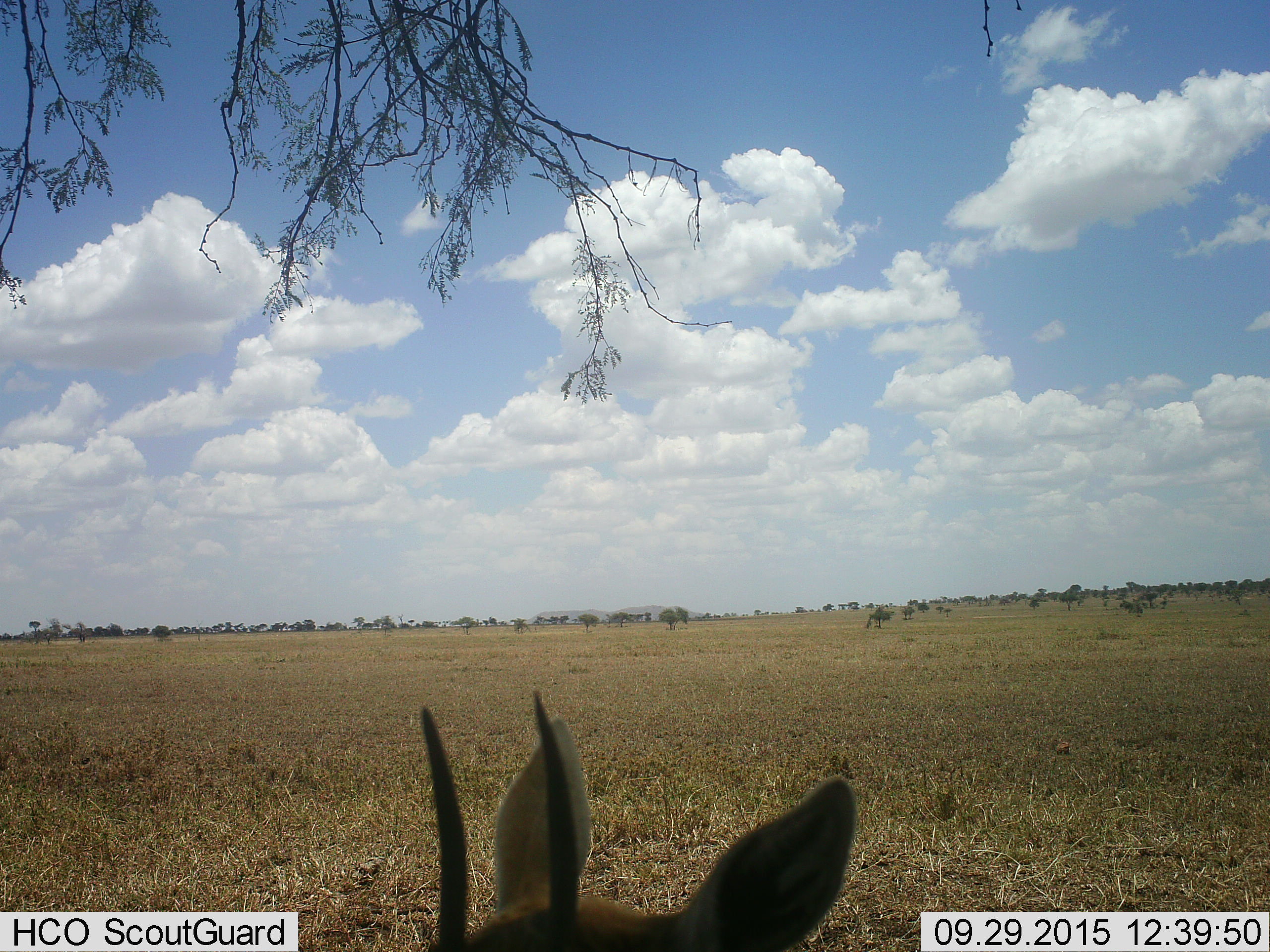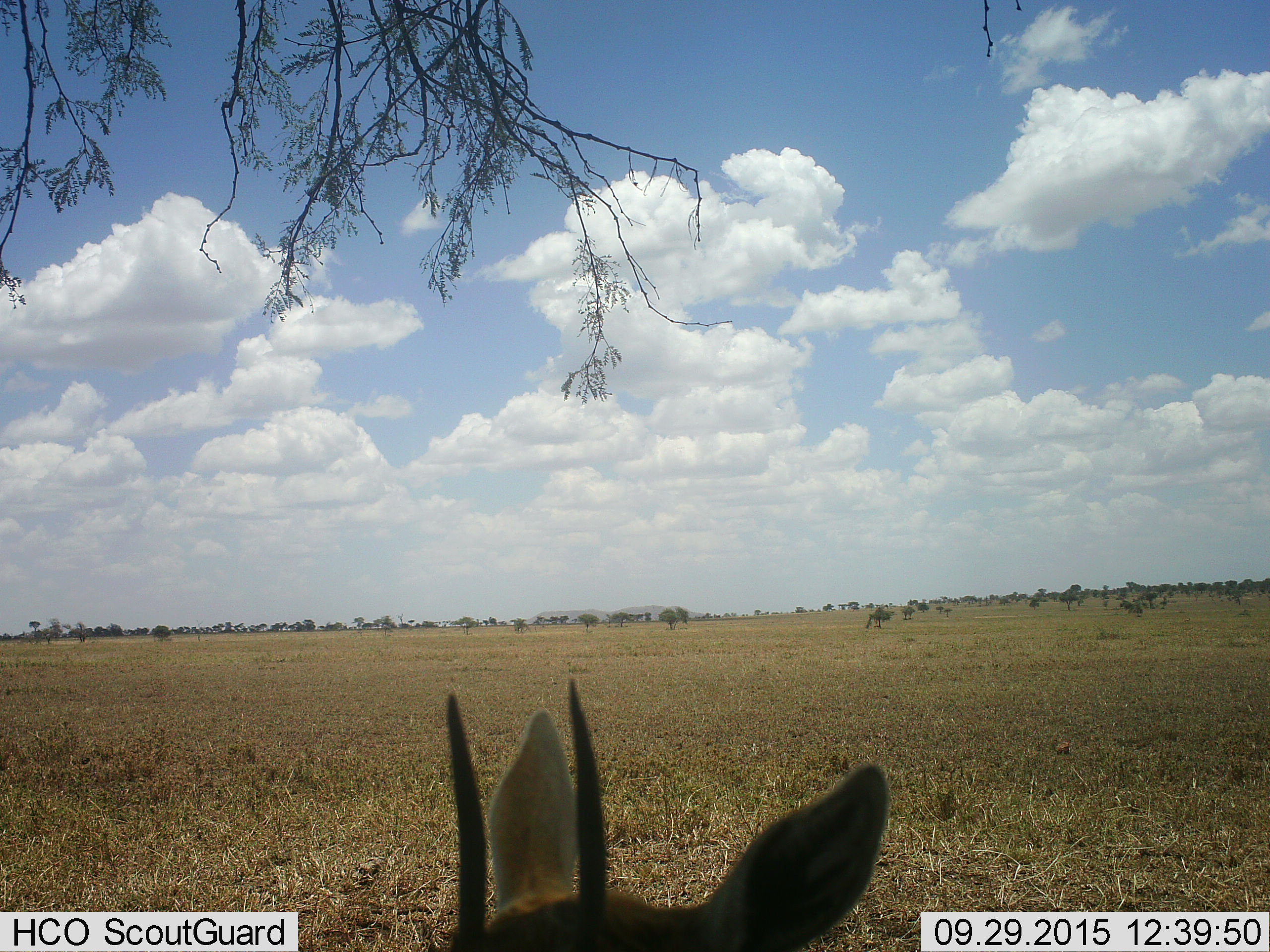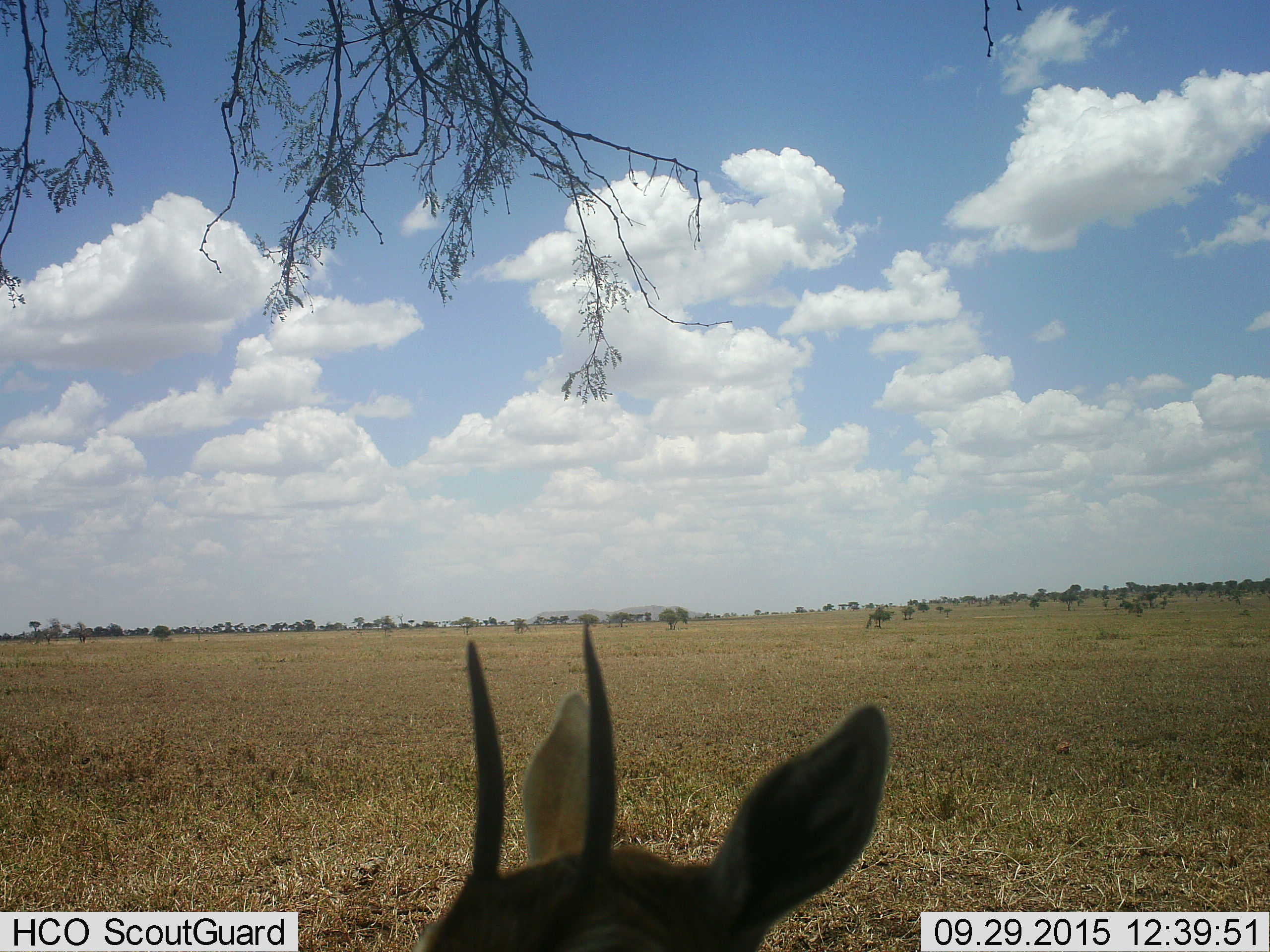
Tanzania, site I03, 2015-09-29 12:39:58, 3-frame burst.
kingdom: Animalia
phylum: Chordata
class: Mammalia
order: Artiodactyla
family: Bovidae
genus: Eudorcas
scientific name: Eudorcas thomsonii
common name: thomson's gazelle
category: gazellethomsons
Gazellethomsons (thomson's gazelle) (Eudorcas thomsonii), count 1. Behavior (volunteer vote fractions): standing 75%, resting 25%, moving 12%, interacting 0%. Young present (vote fraction): 0%. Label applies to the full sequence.